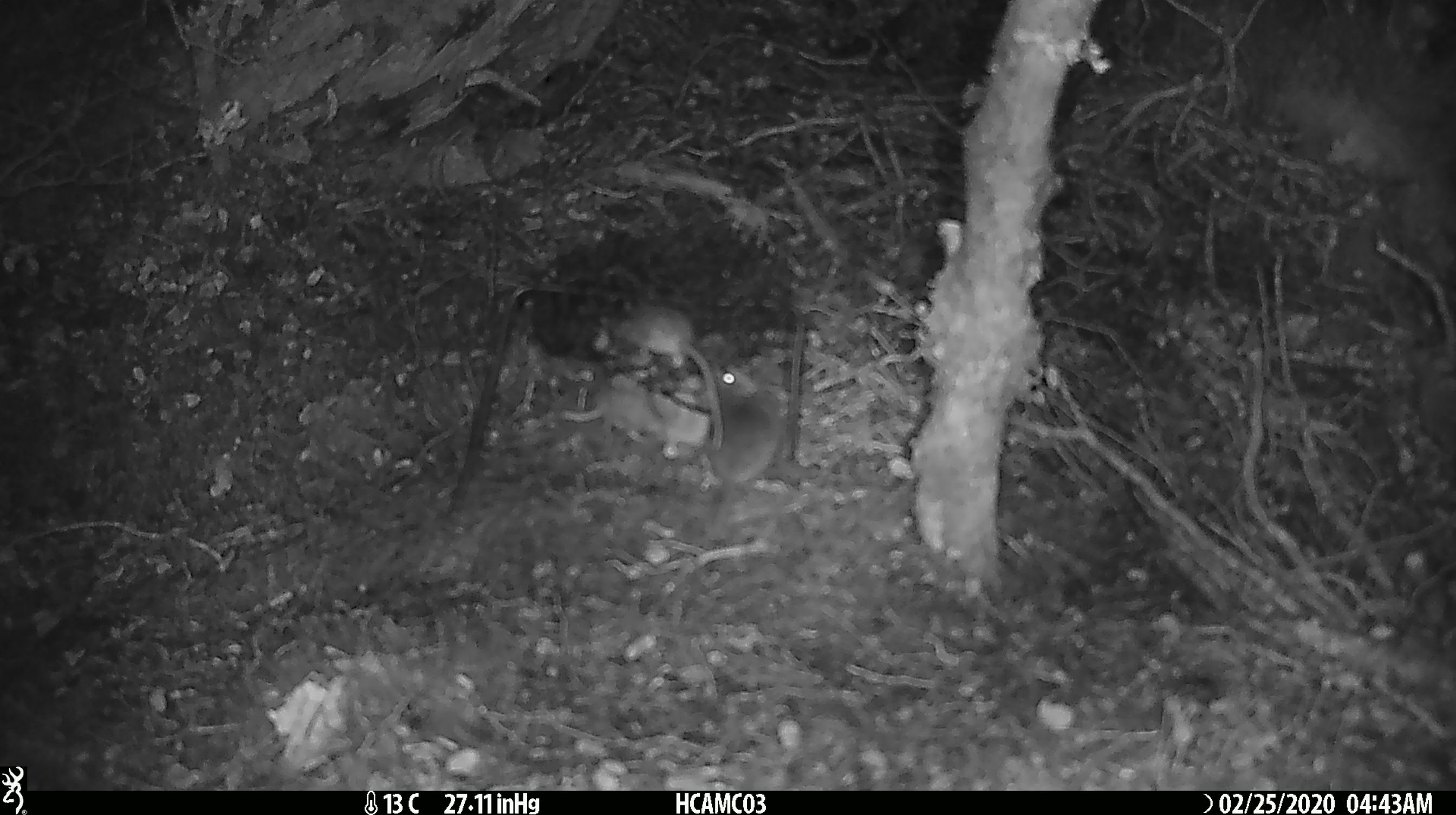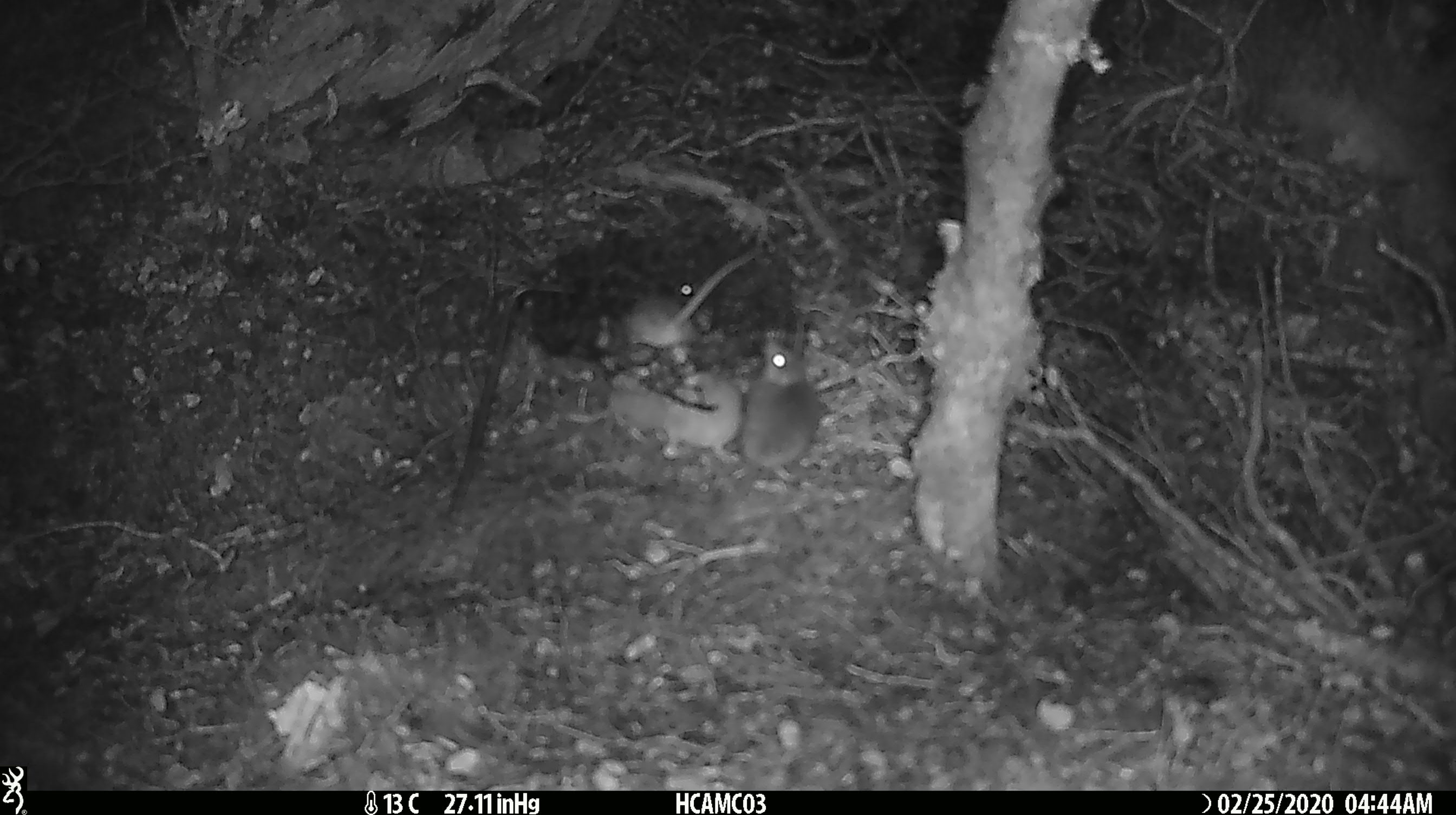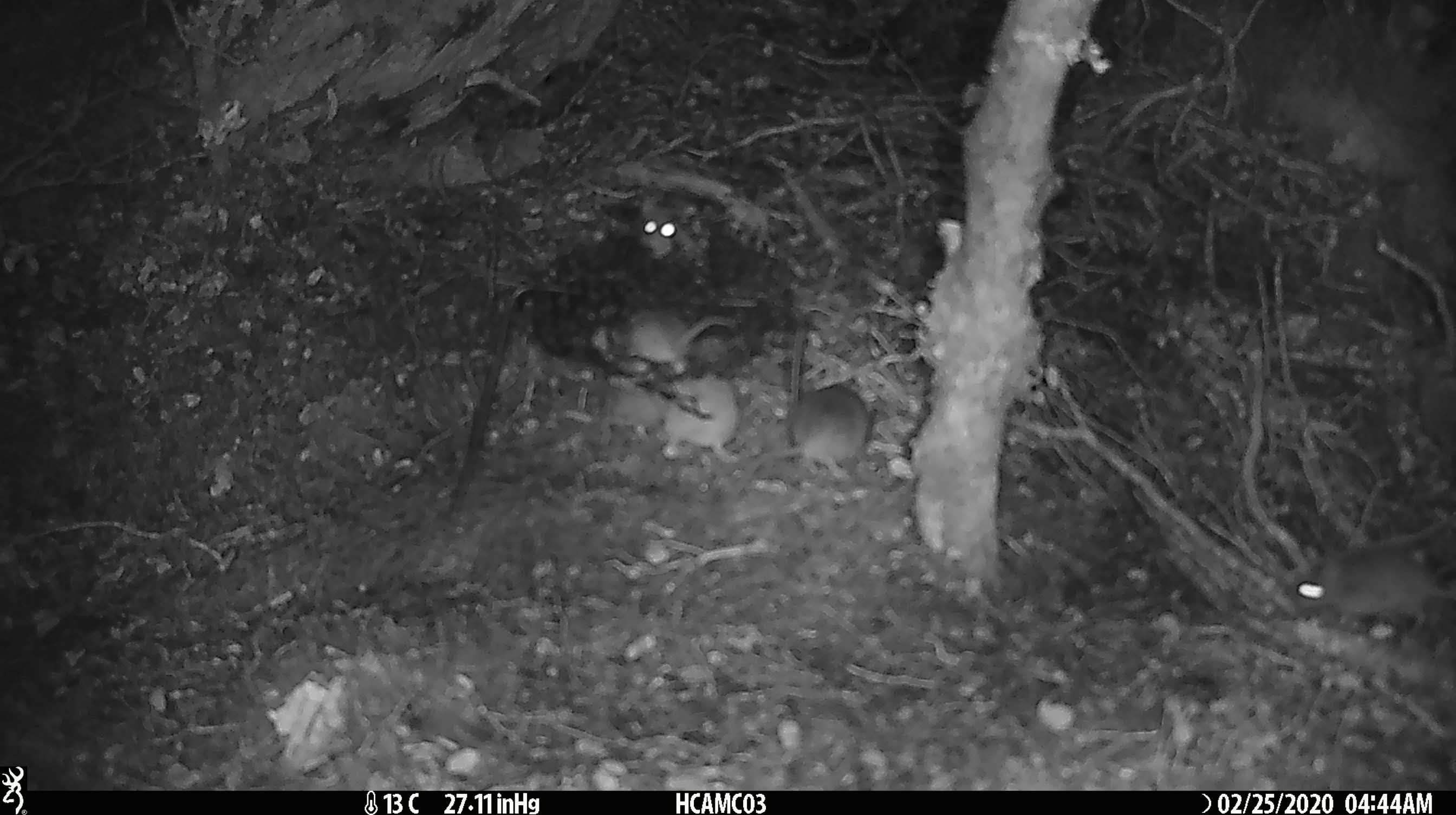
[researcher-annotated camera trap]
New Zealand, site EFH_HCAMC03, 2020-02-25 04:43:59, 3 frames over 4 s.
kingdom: Animalia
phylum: Chordata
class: Mammalia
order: Rodentia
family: Muridae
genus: Mus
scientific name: Mus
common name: mouse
Mouse (Mus).